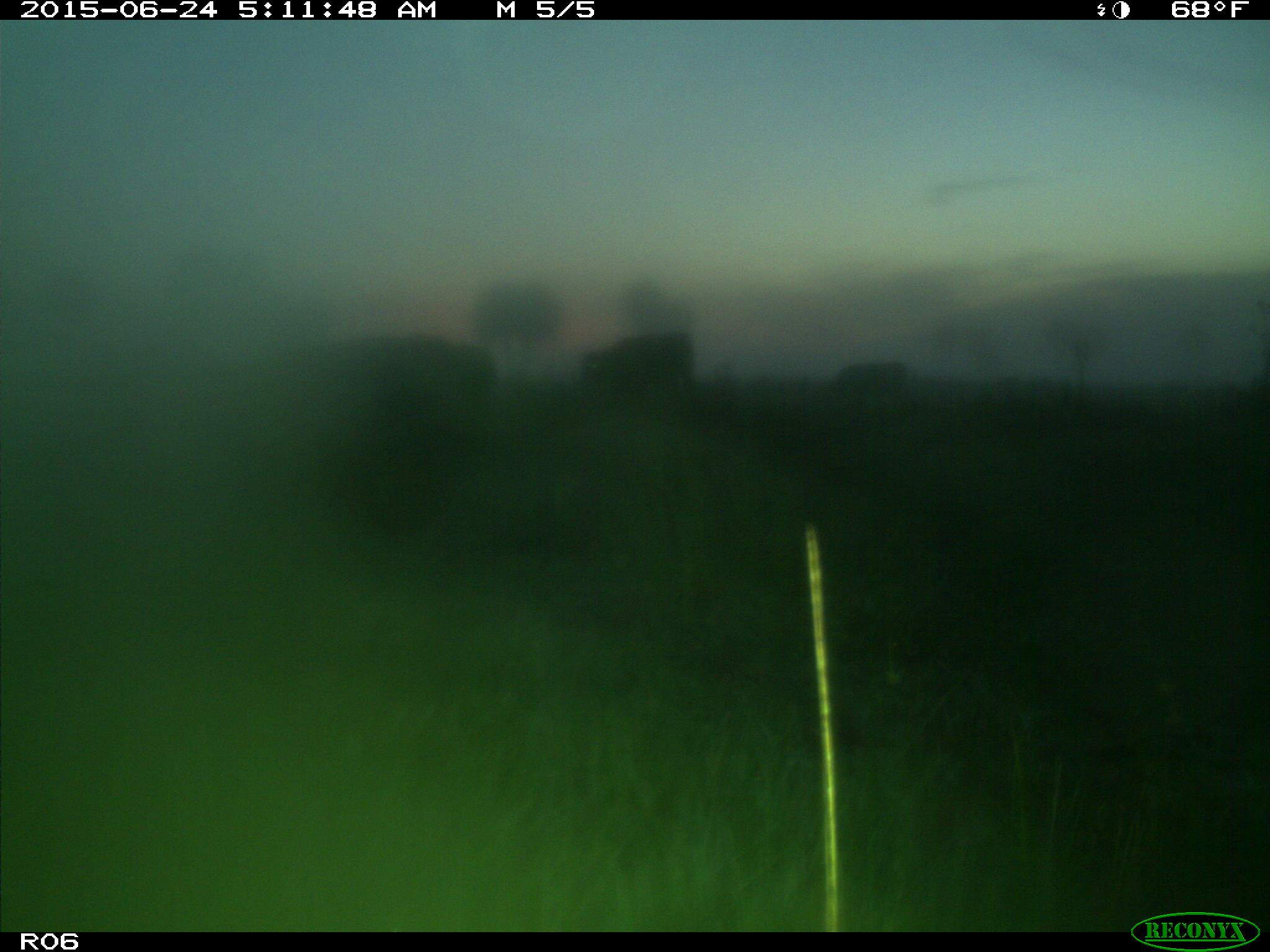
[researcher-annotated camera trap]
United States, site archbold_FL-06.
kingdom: Animalia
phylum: Chordata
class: Mammalia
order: Artiodactyla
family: Bovidae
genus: Bos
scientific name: Bos taurus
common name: domestic cow